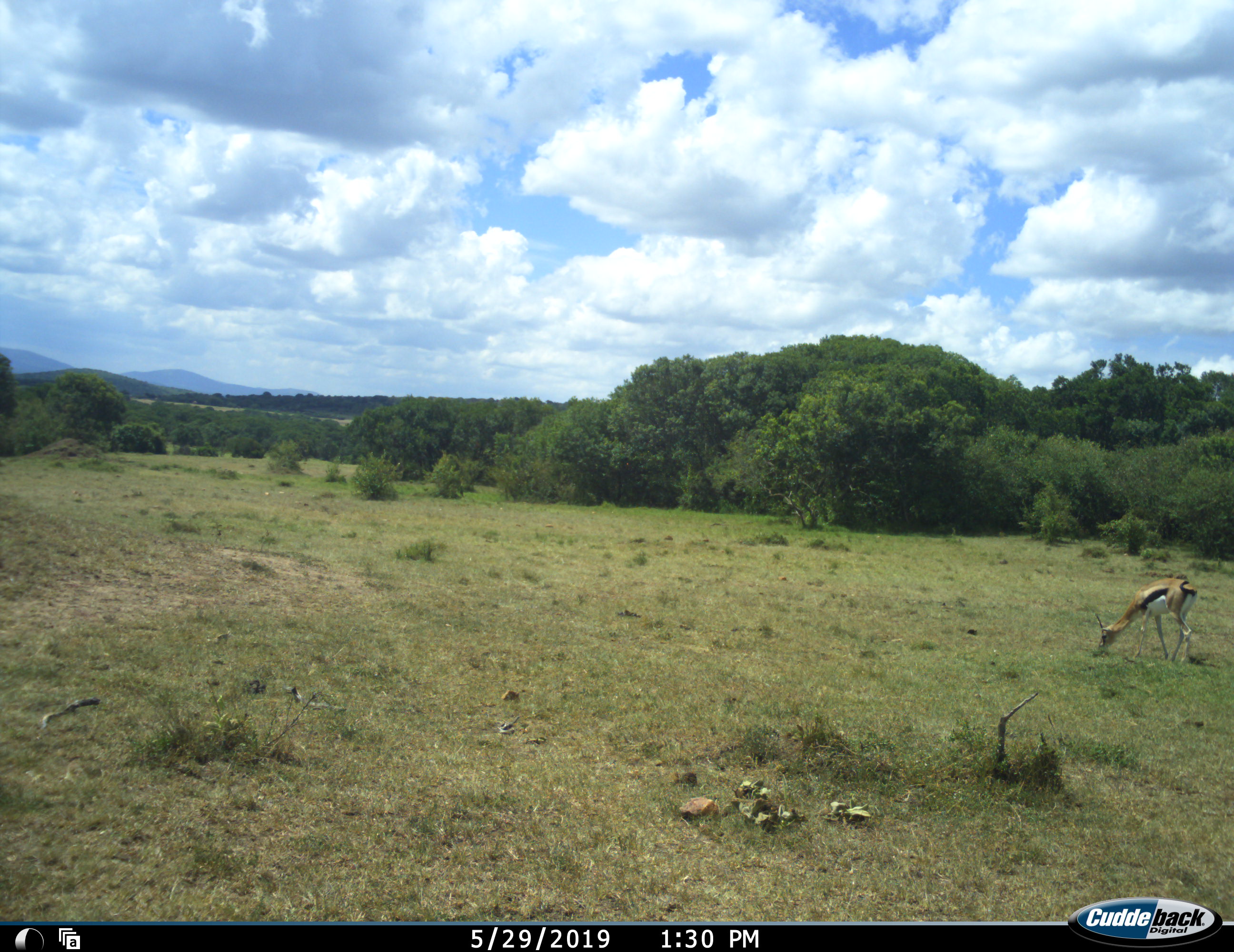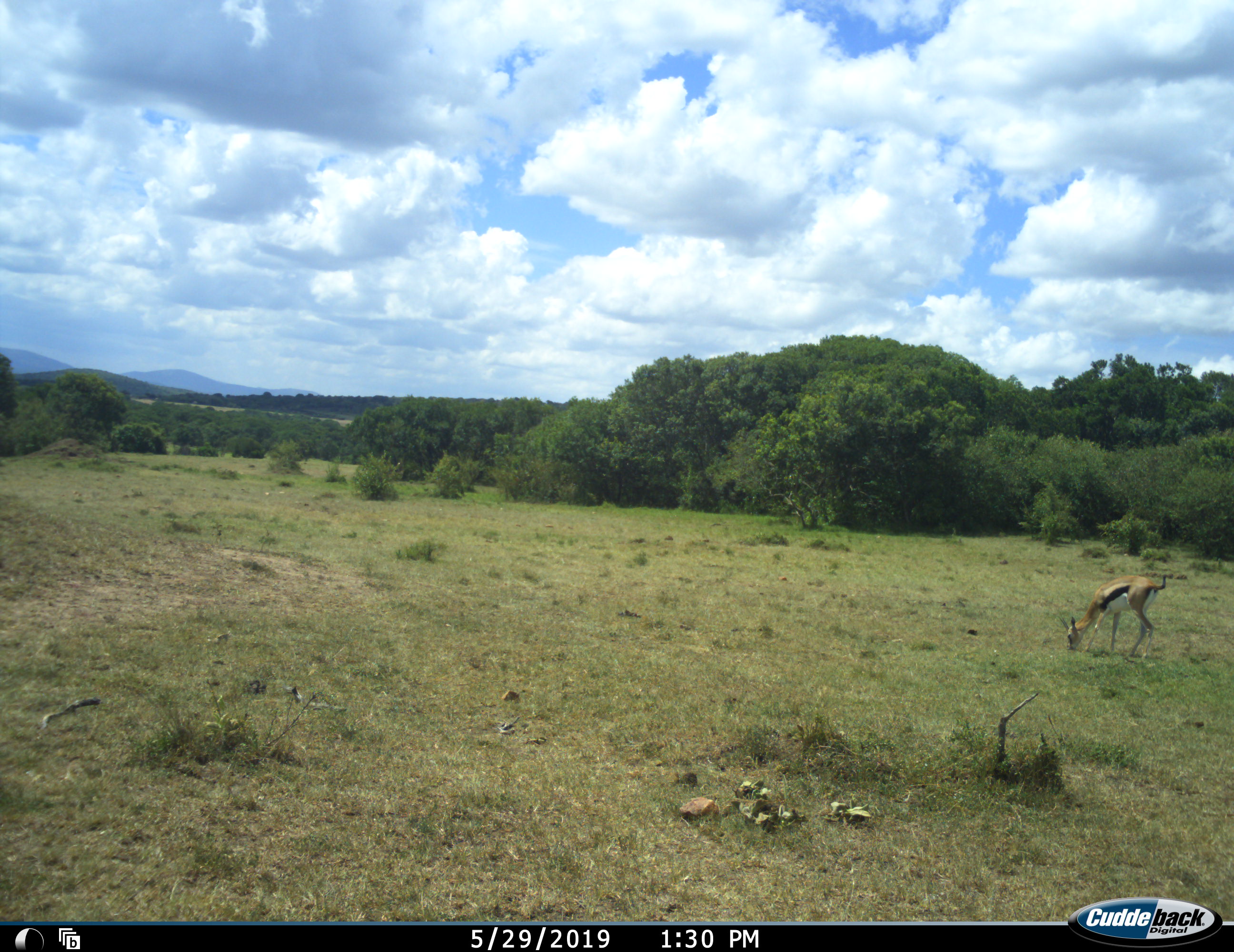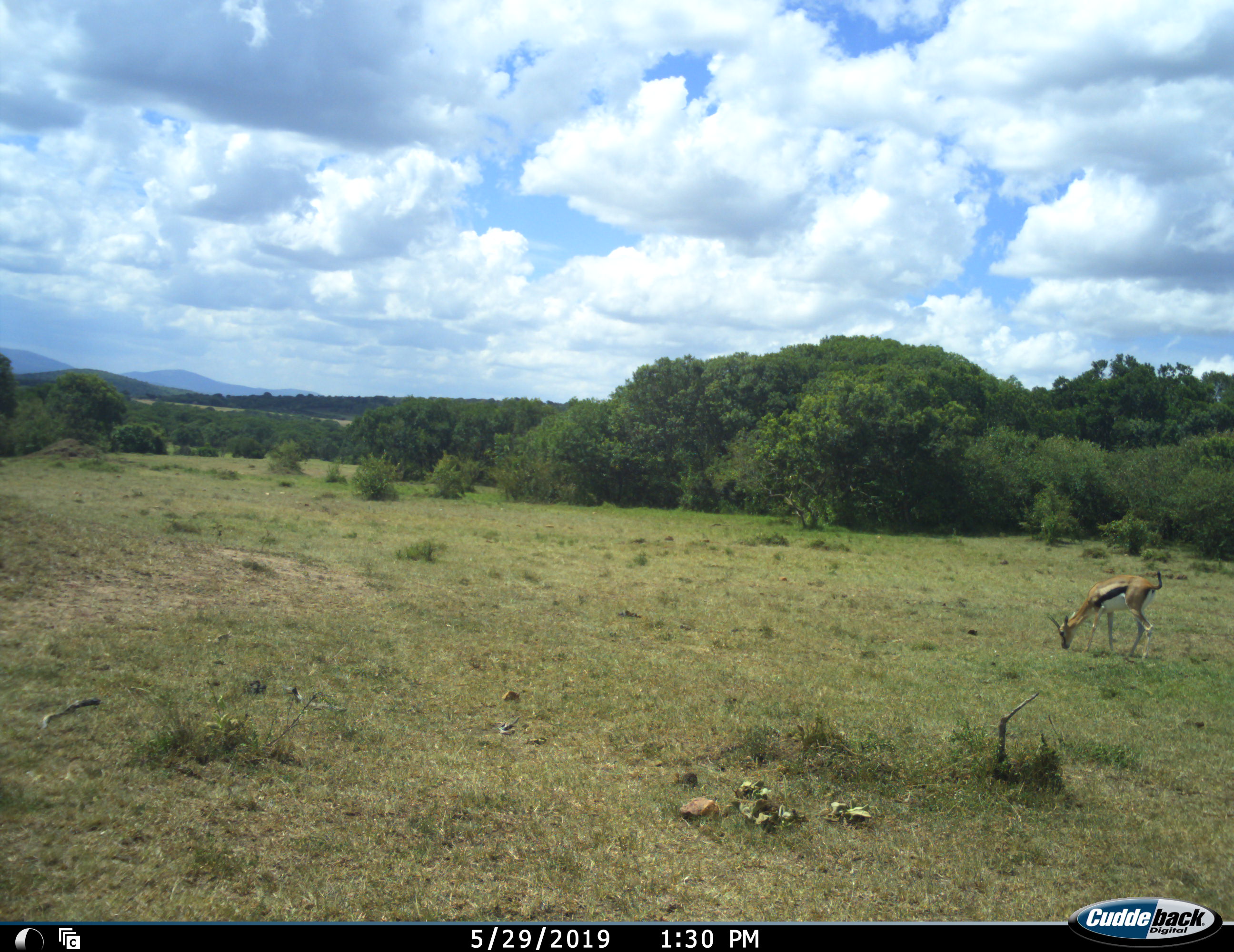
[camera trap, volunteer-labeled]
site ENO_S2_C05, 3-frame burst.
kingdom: Animalia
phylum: Chordata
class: Mammalia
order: Artiodactyla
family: Bovidae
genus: Eudorcas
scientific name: Eudorcas thomsonii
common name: thomson's gazelle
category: gazellethomsons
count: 1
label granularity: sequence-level